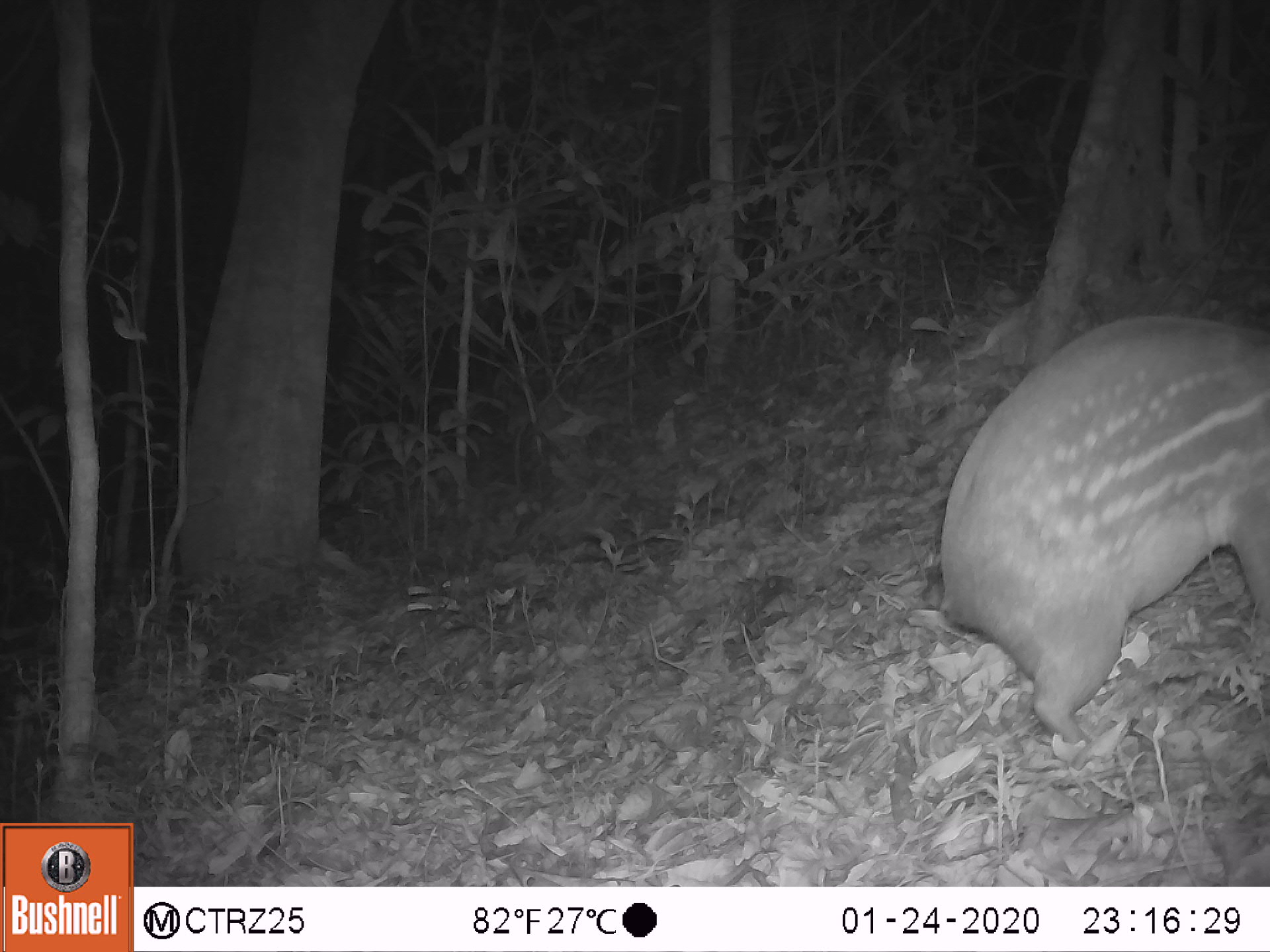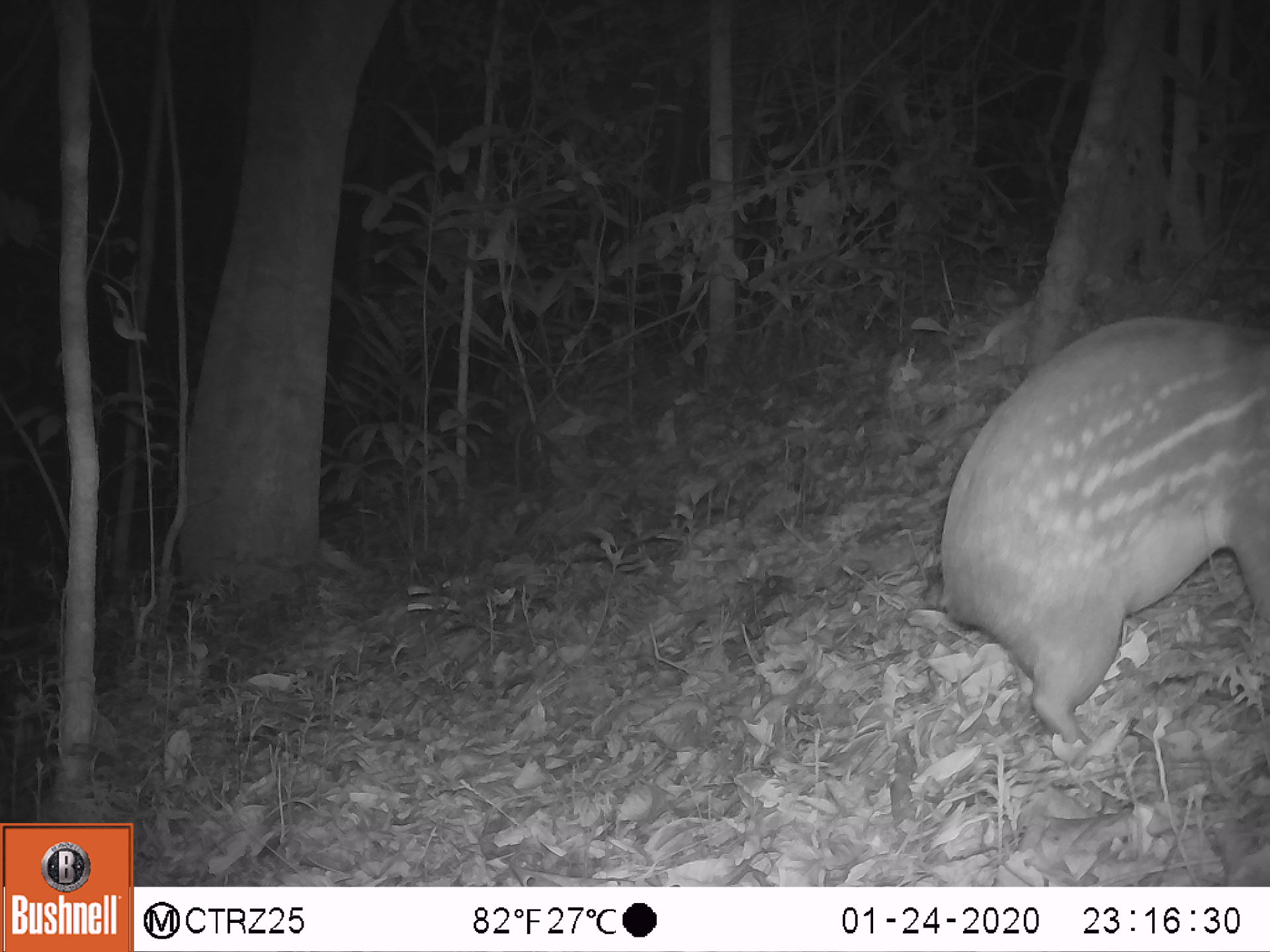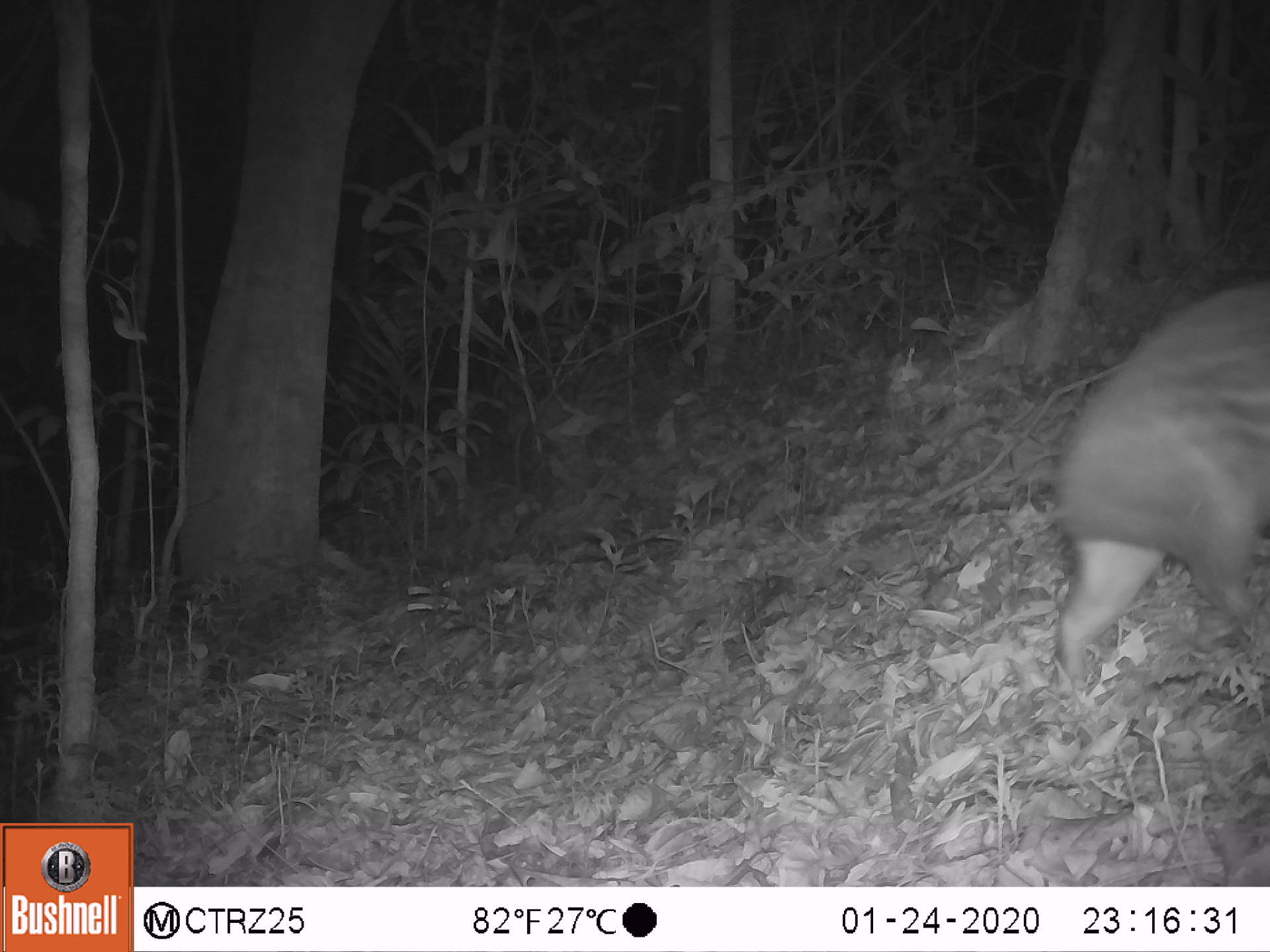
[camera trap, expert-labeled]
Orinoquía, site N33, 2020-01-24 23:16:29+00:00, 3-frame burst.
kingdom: Animalia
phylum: Chordata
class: Mammalia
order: Rodentia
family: Cuniculidae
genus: Cuniculus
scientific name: Cuniculus paca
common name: spotted paca